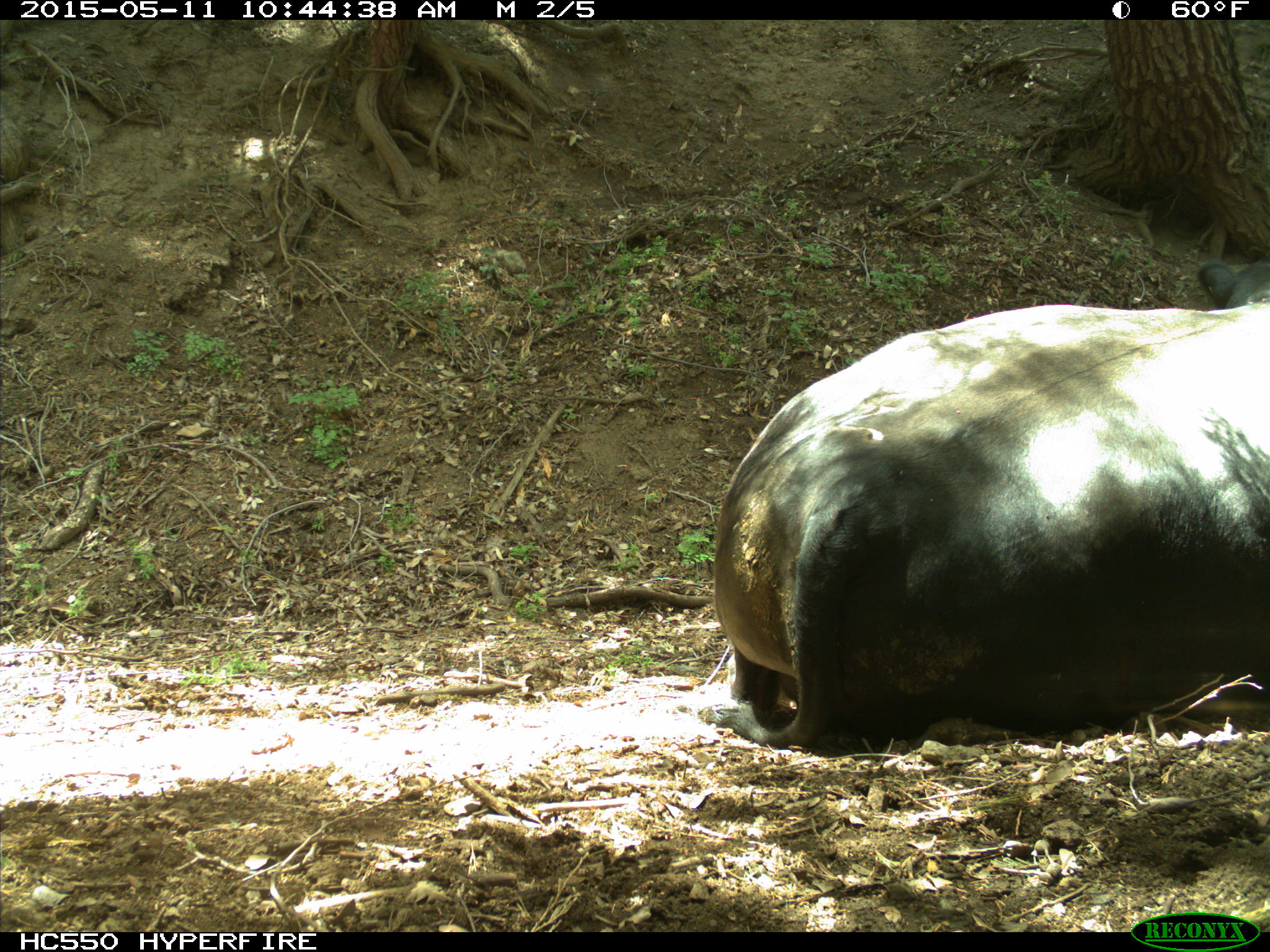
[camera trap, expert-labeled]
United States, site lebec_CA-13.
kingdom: Animalia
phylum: Chordata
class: Mammalia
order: Artiodactyla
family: Bovidae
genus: Bos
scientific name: Bos taurus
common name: domestic cow